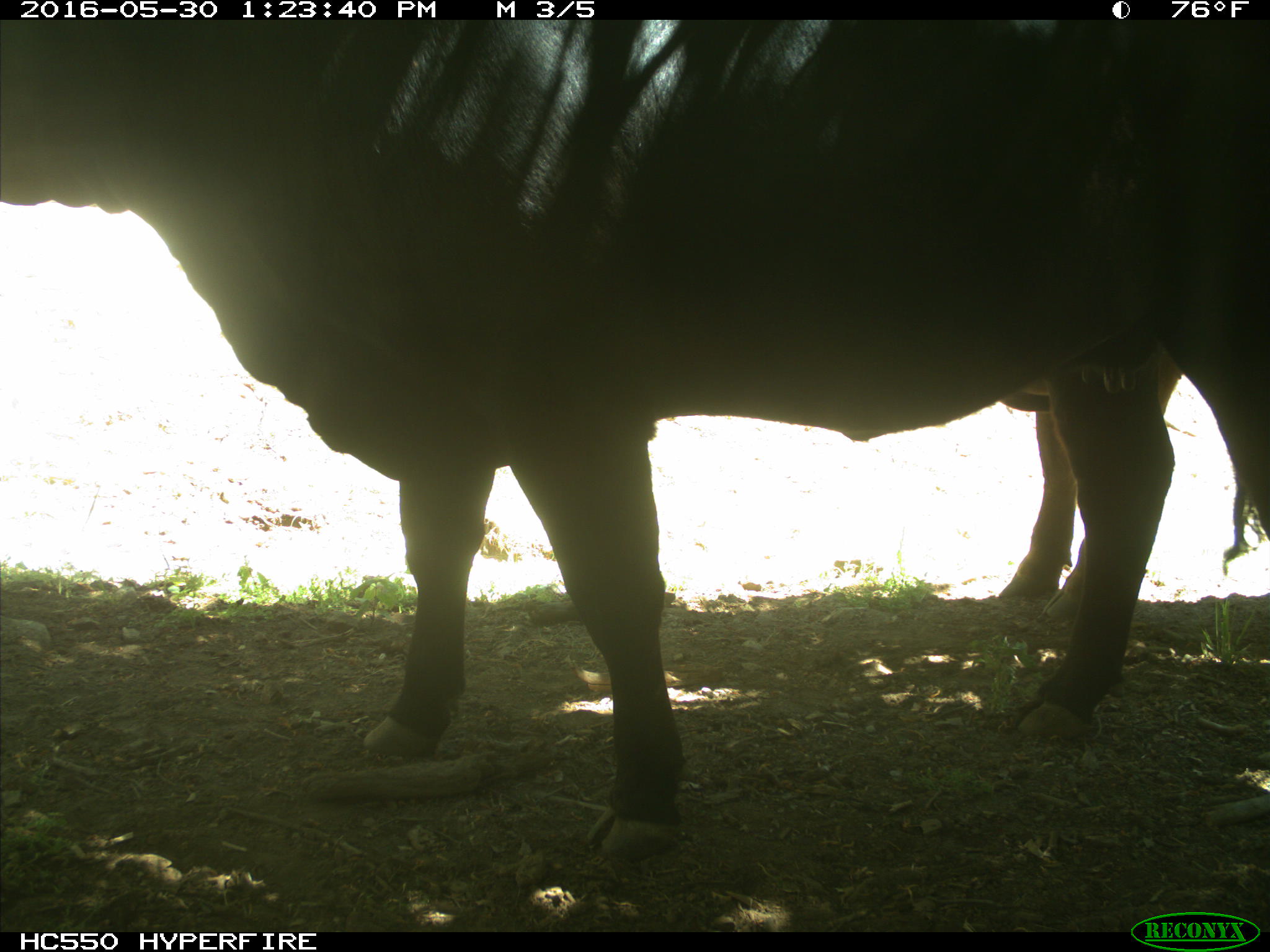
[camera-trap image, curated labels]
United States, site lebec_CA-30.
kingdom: Animalia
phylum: Chordata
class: Mammalia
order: Artiodactyla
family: Bovidae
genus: Bos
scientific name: Bos taurus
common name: domestic cow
Bos taurus (domestic cow).